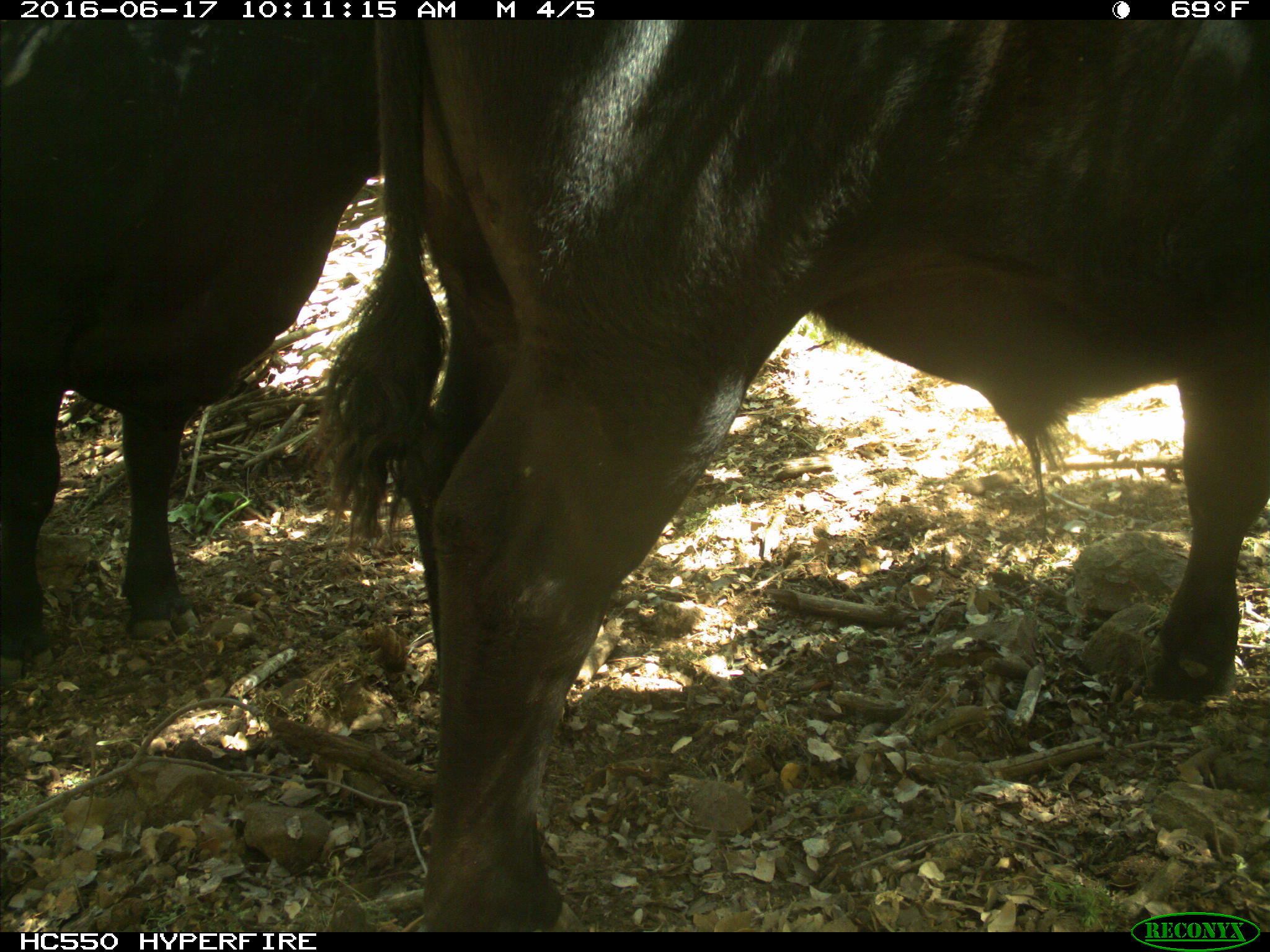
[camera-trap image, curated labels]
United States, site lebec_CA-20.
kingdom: Animalia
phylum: Chordata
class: Mammalia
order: Artiodactyla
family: Bovidae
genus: Bos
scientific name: Bos taurus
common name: domestic cow